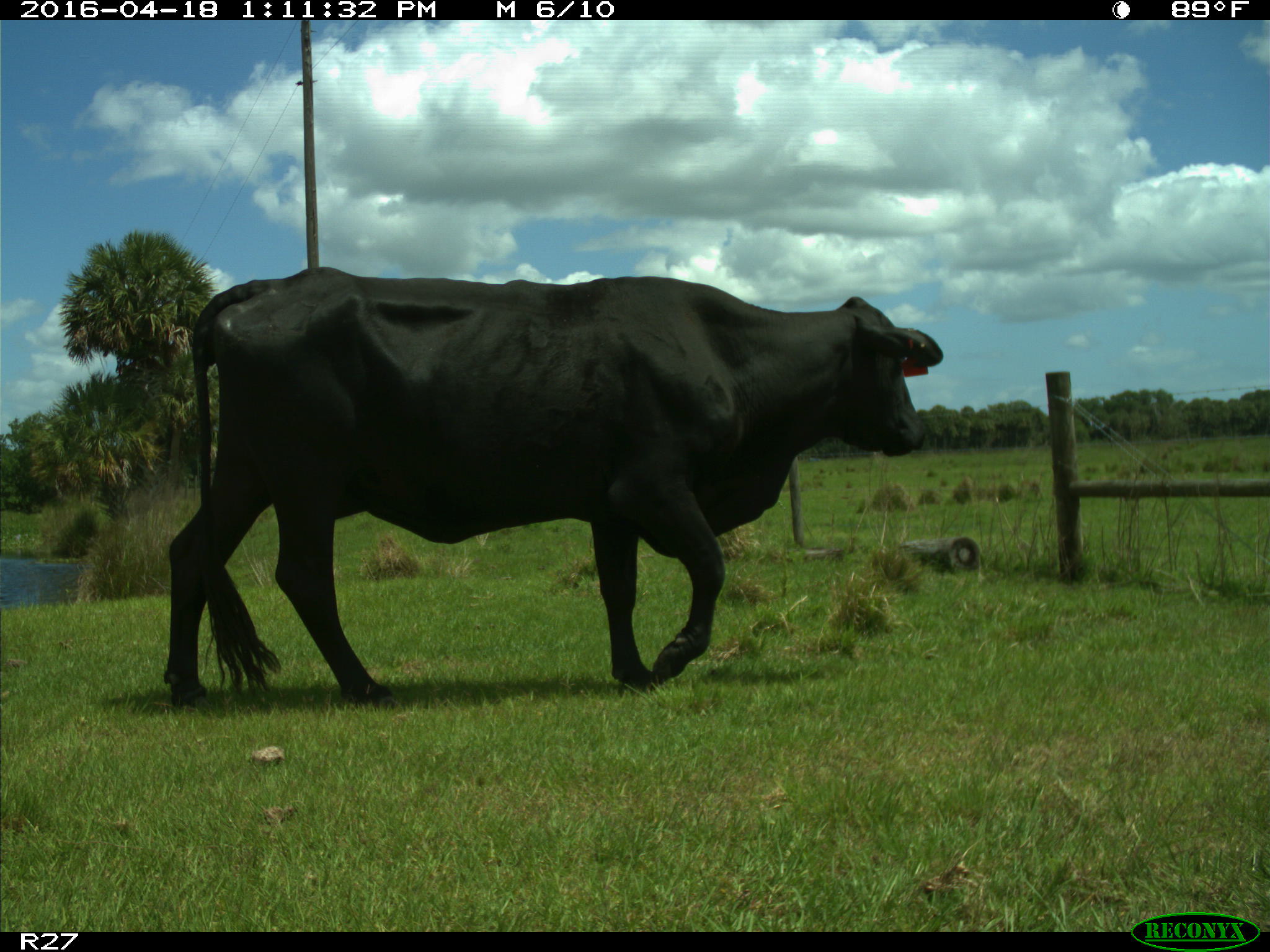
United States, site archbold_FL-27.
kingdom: Animalia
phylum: Chordata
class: Mammalia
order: Artiodactyla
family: Bovidae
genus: Bos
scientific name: Bos taurus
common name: domestic cow